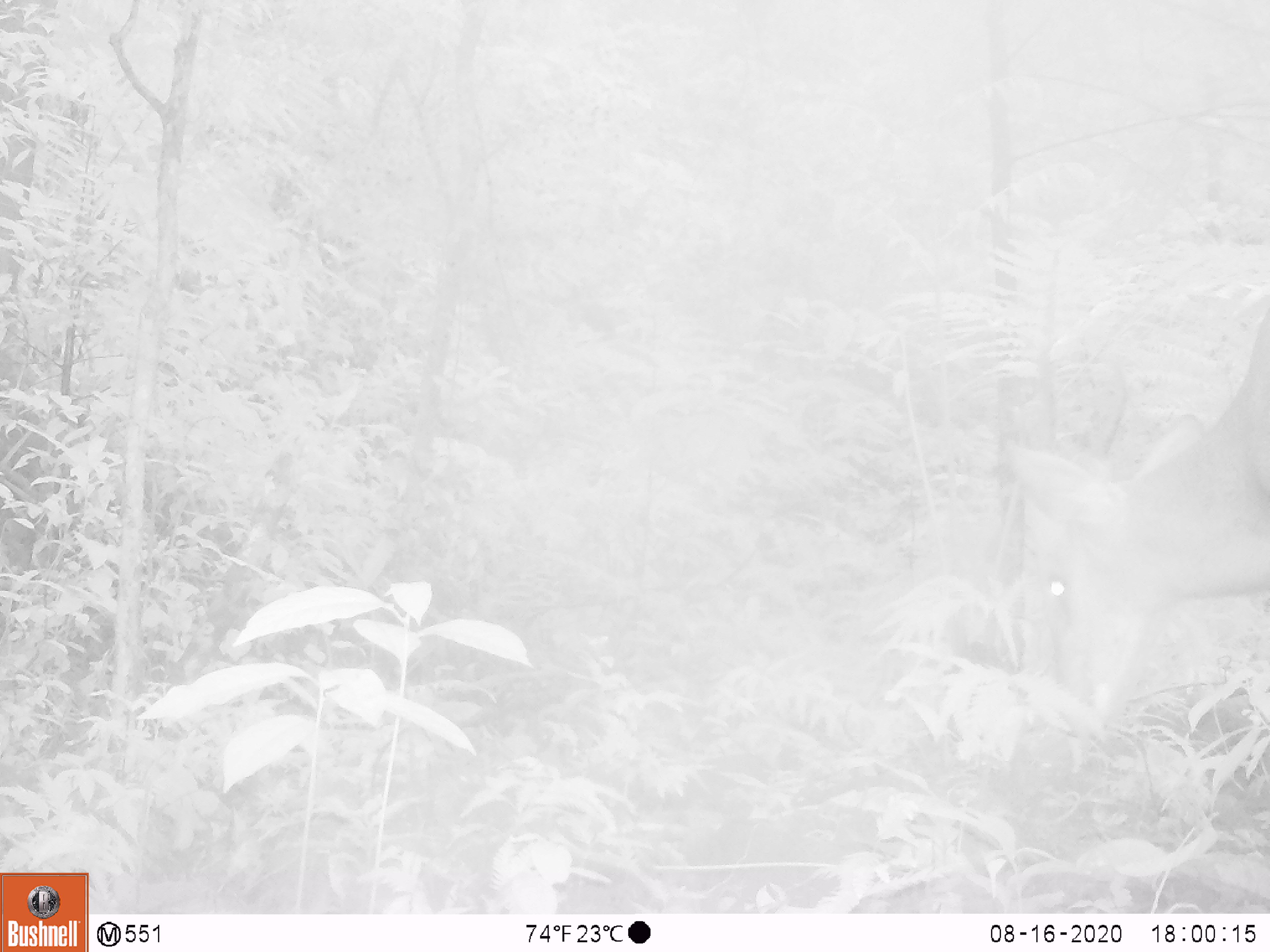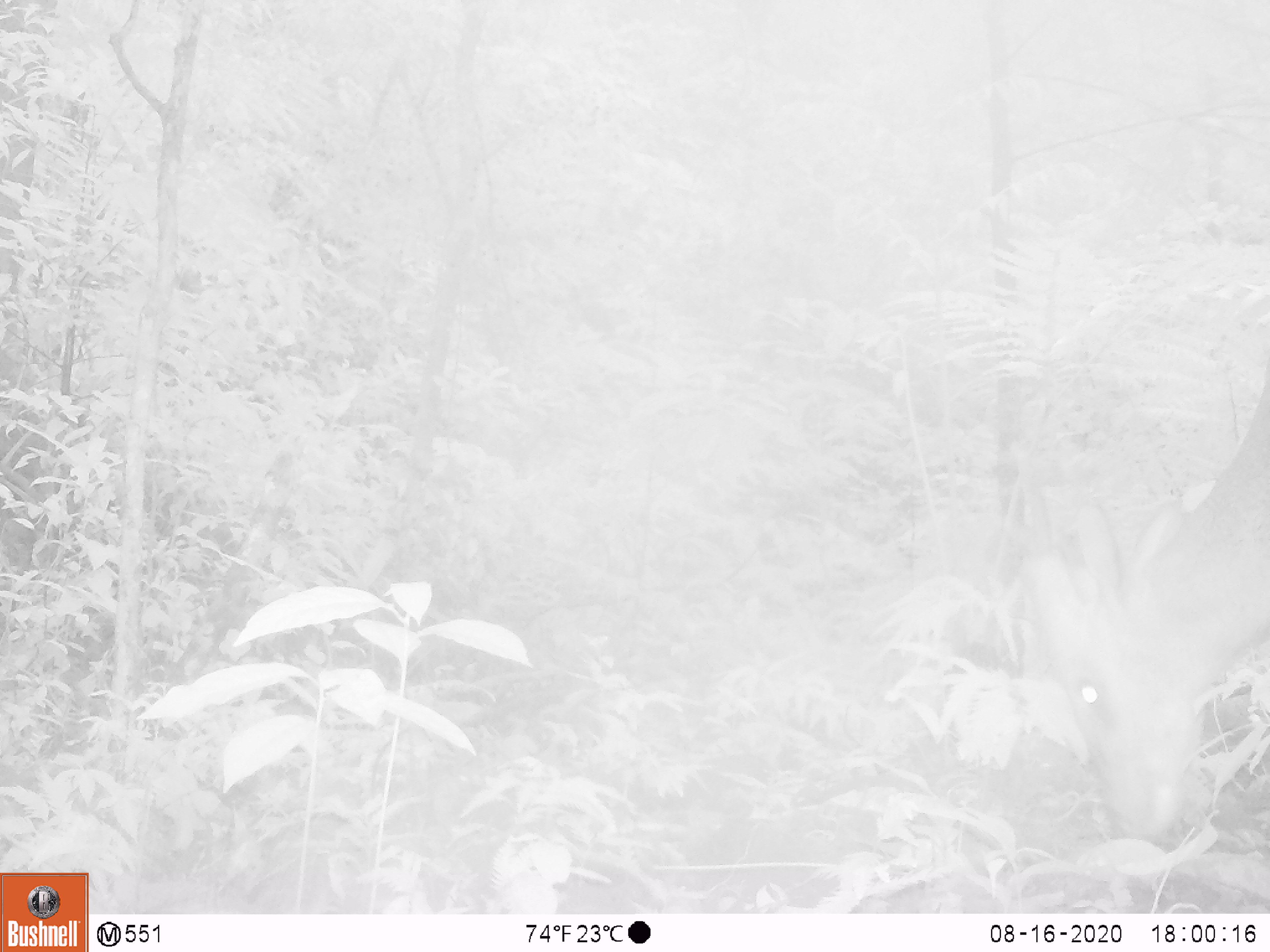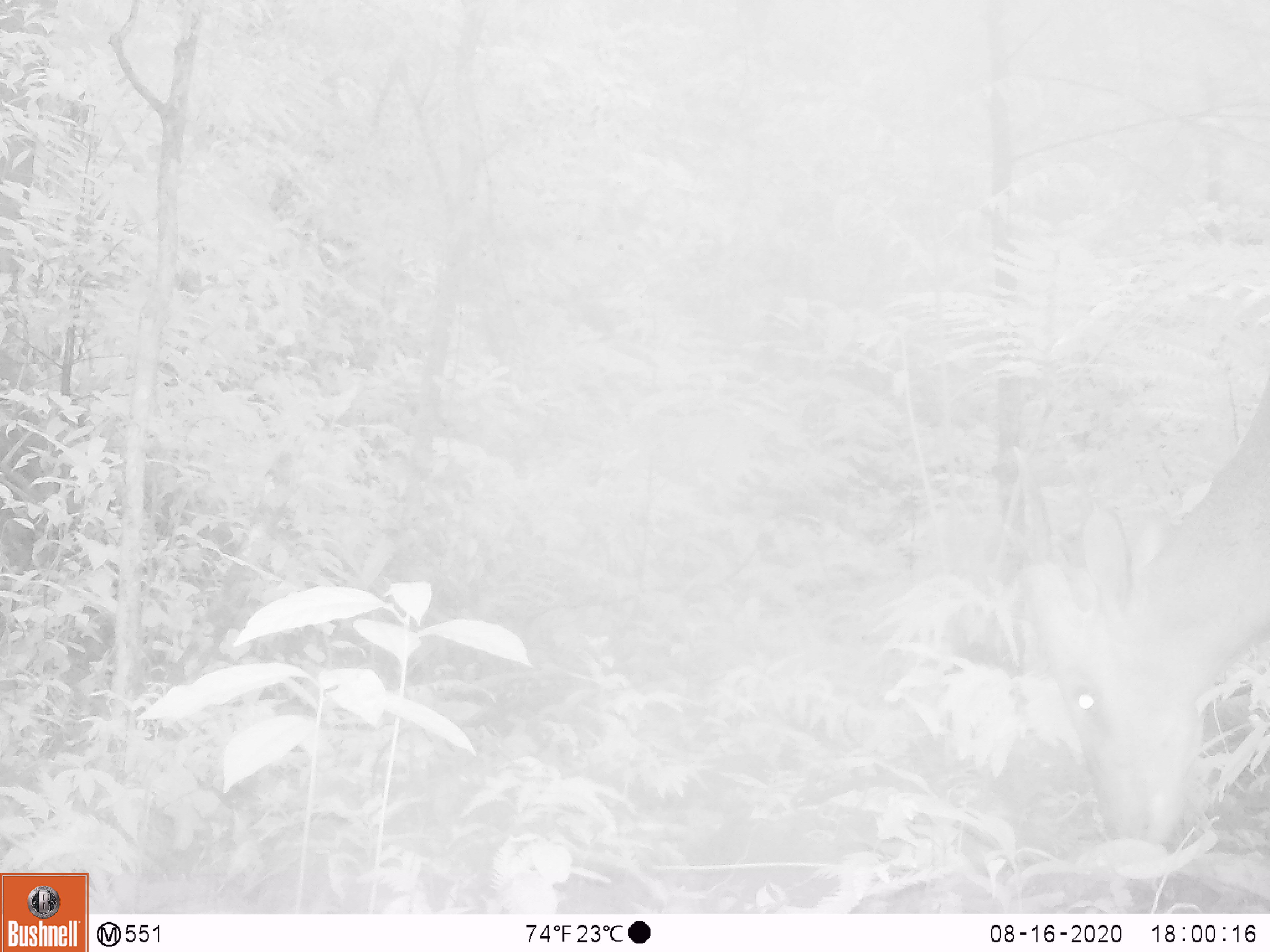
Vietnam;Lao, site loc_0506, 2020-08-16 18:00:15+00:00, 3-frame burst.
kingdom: Animalia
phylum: Chordata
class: Mammalia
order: Artiodactyla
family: Cervidae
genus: Muntiacus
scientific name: Muntiacus vuquangensis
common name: large-antlered muntjac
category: large antlered muntjac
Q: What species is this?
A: Large antlered muntjac (large-antlered muntjac) (Muntiacus vuquangensis).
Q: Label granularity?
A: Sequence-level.